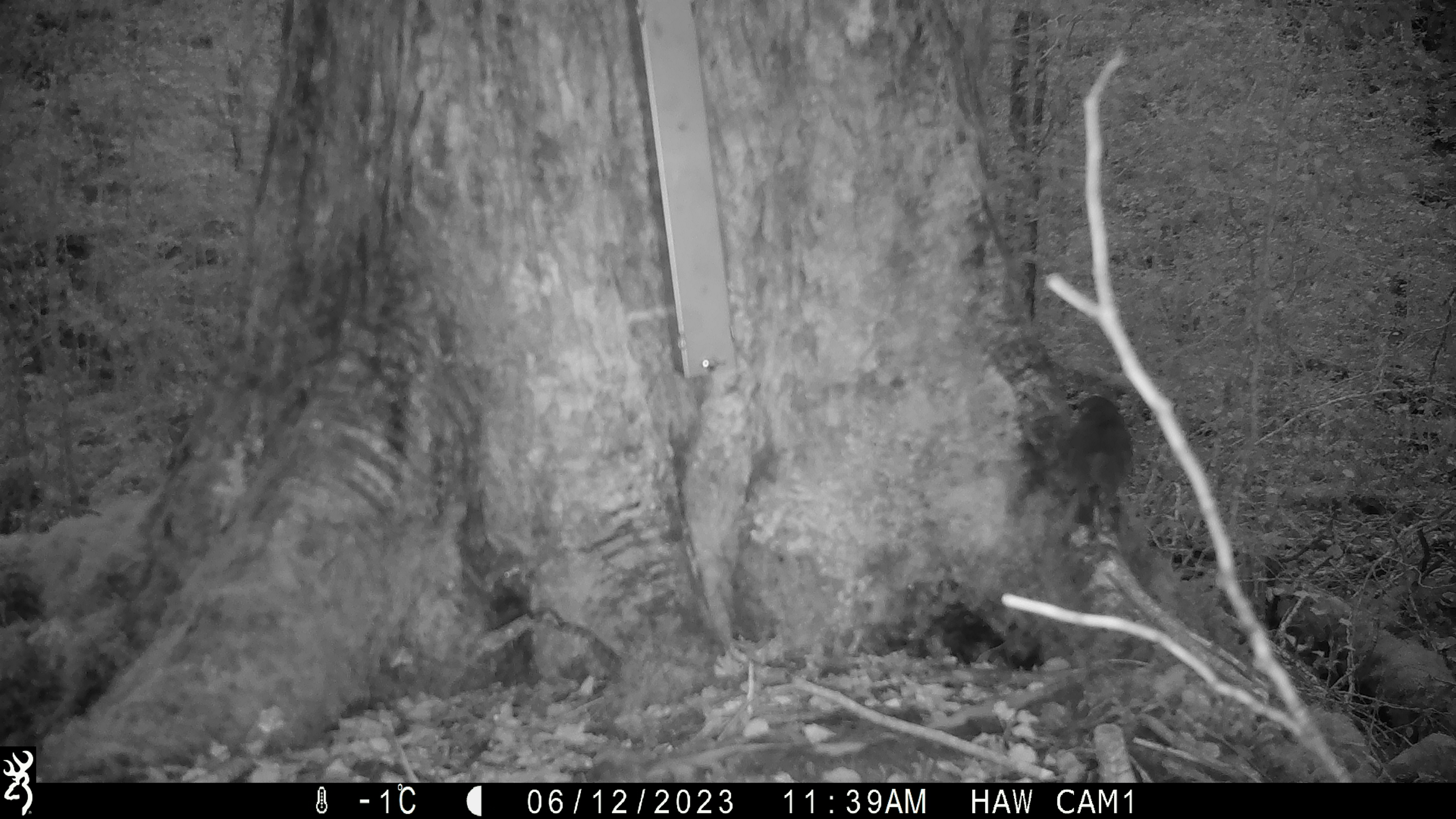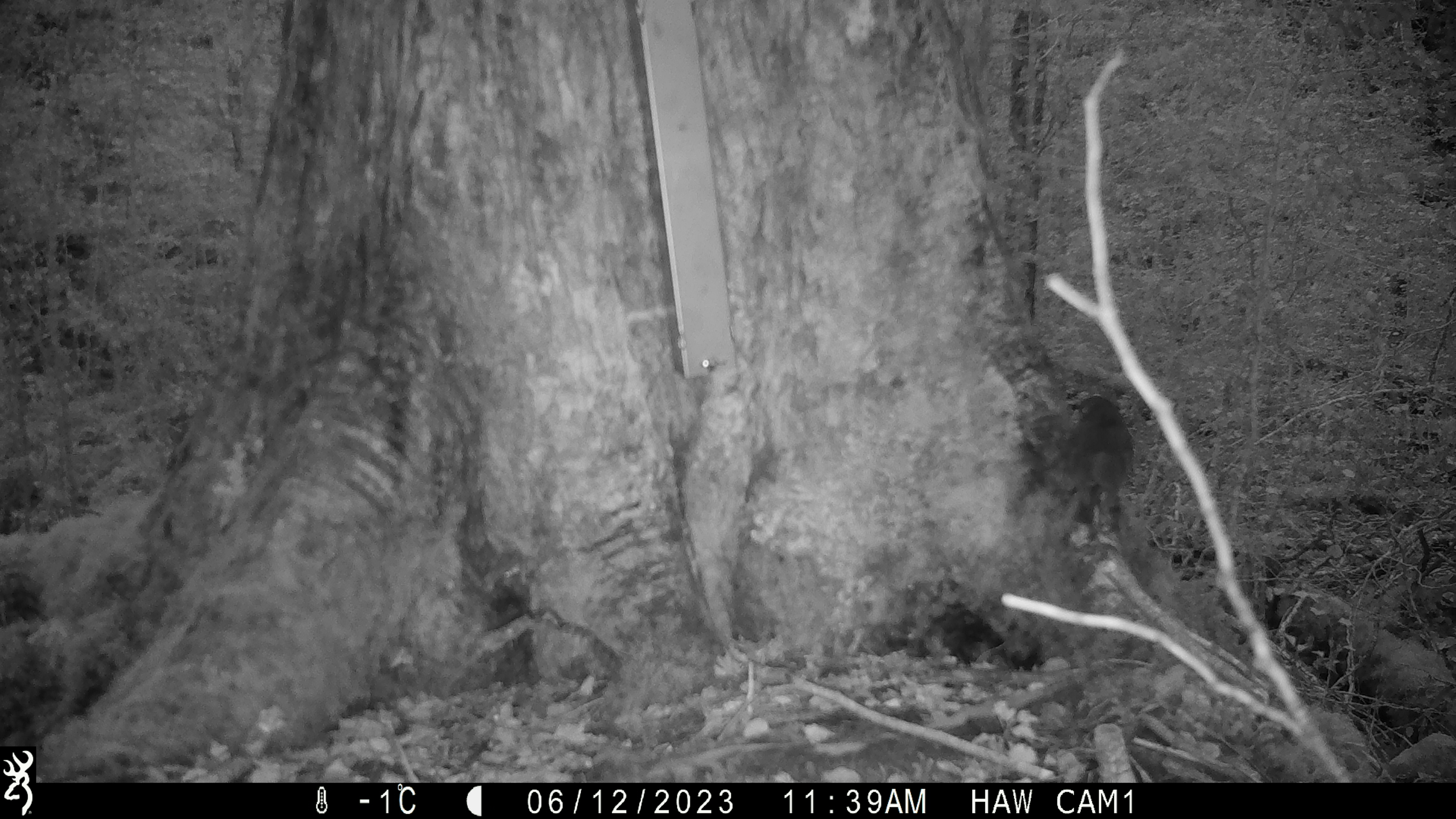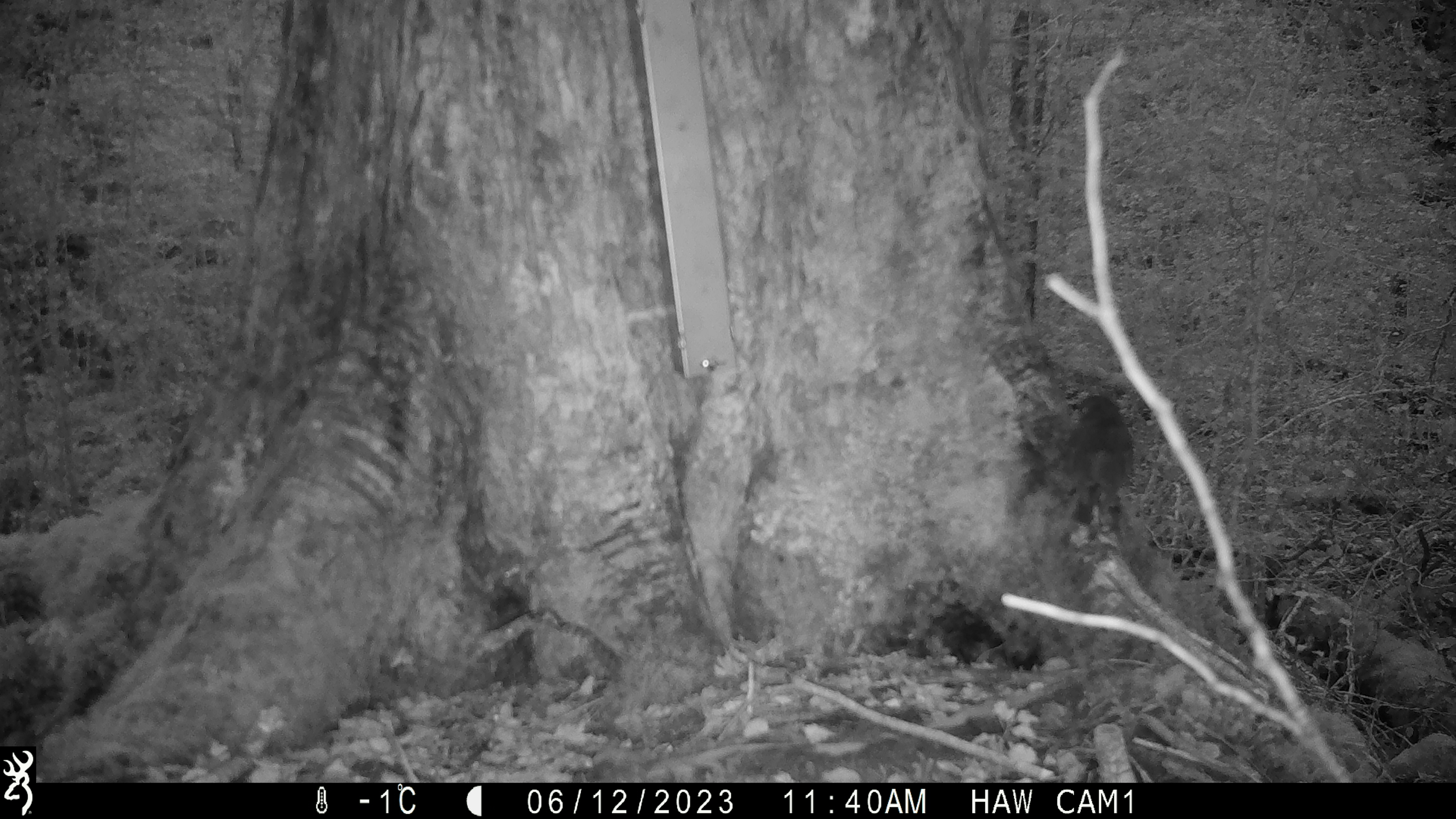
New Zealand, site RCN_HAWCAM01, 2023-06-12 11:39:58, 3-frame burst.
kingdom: Animalia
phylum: Chordata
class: Aves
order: Passeriformes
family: Petroicidae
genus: Petroica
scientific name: Petroica australis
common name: new zealand robin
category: robin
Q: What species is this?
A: Robin (new zealand robin) (Petroica australis).